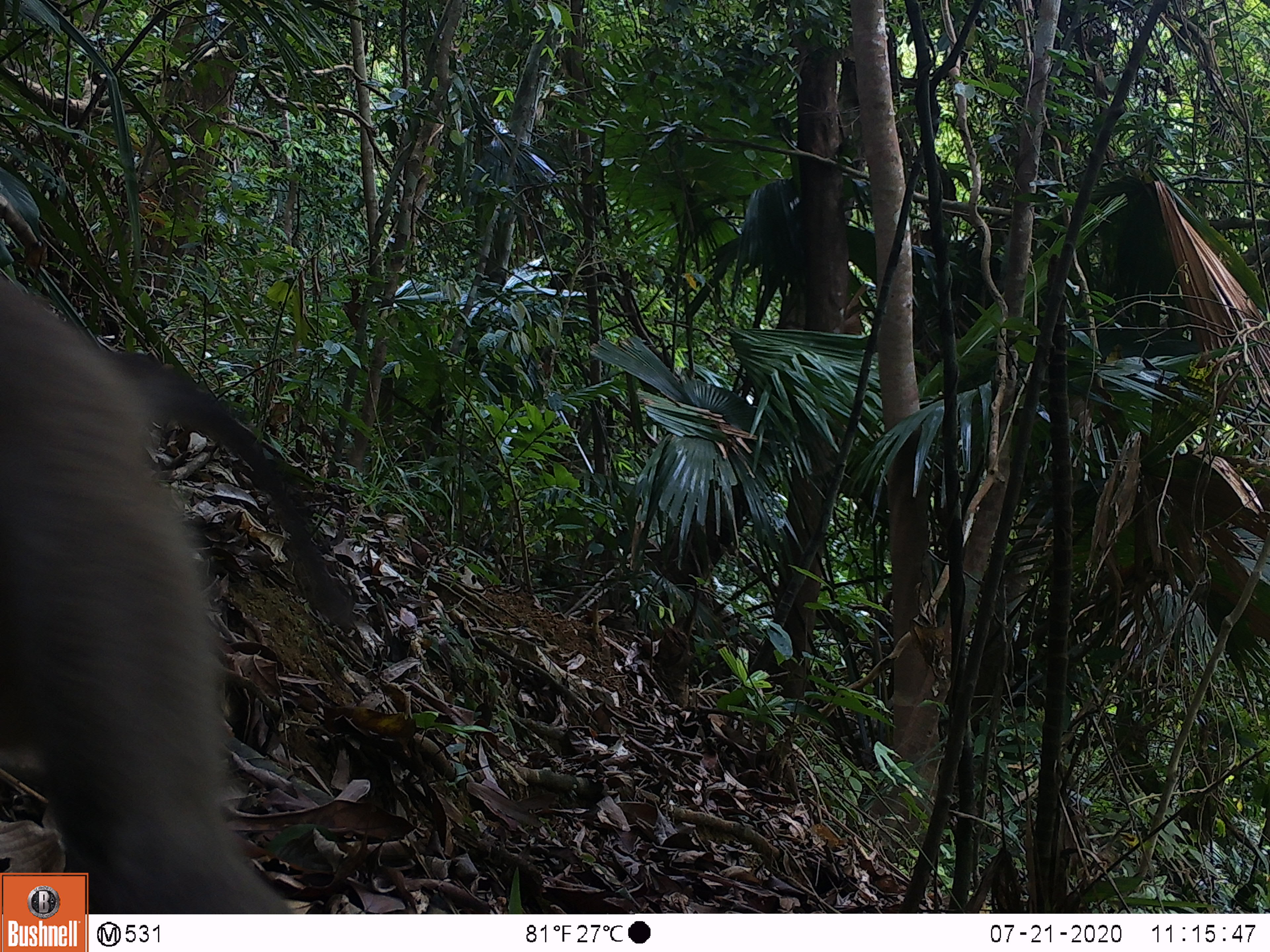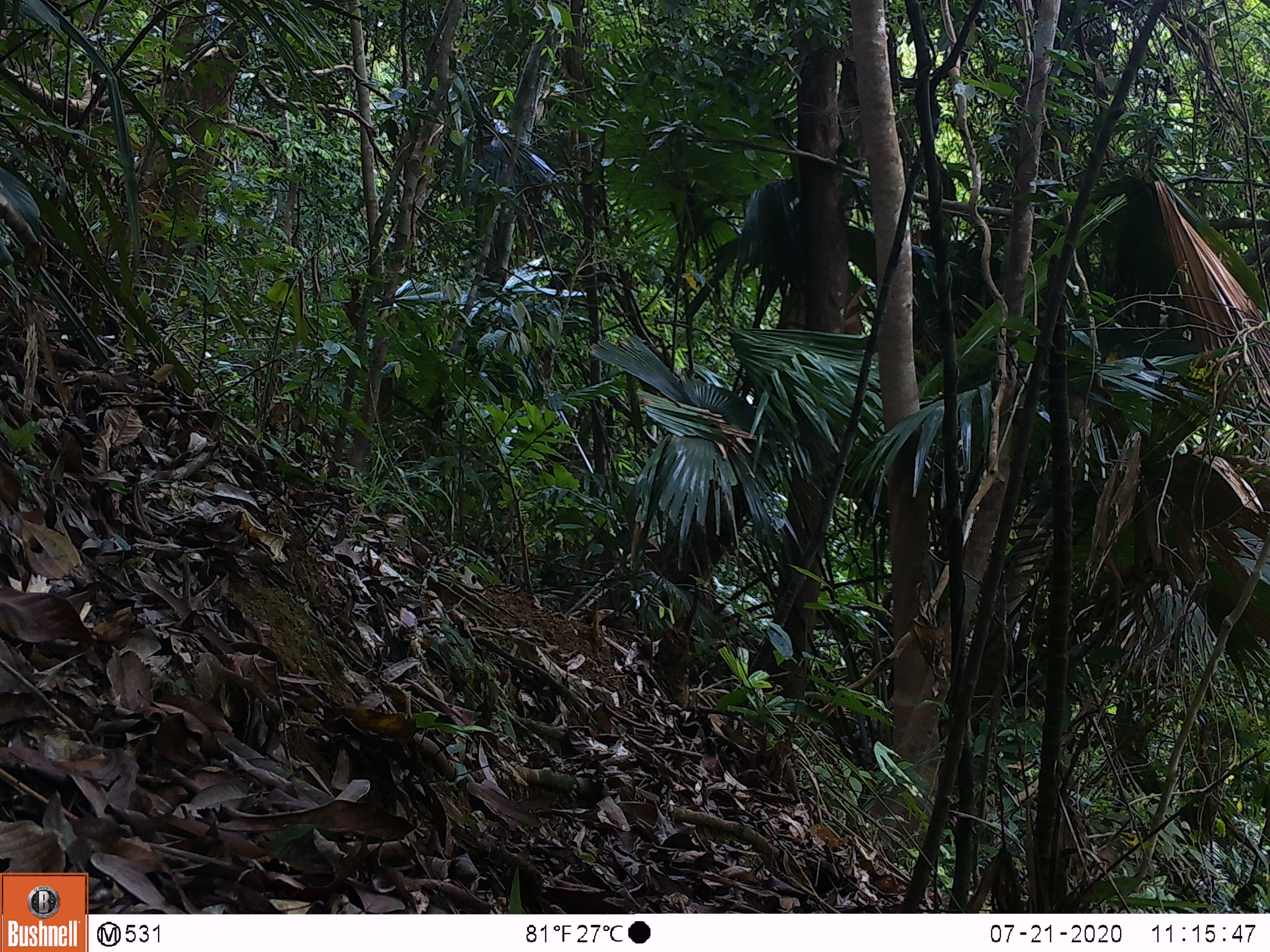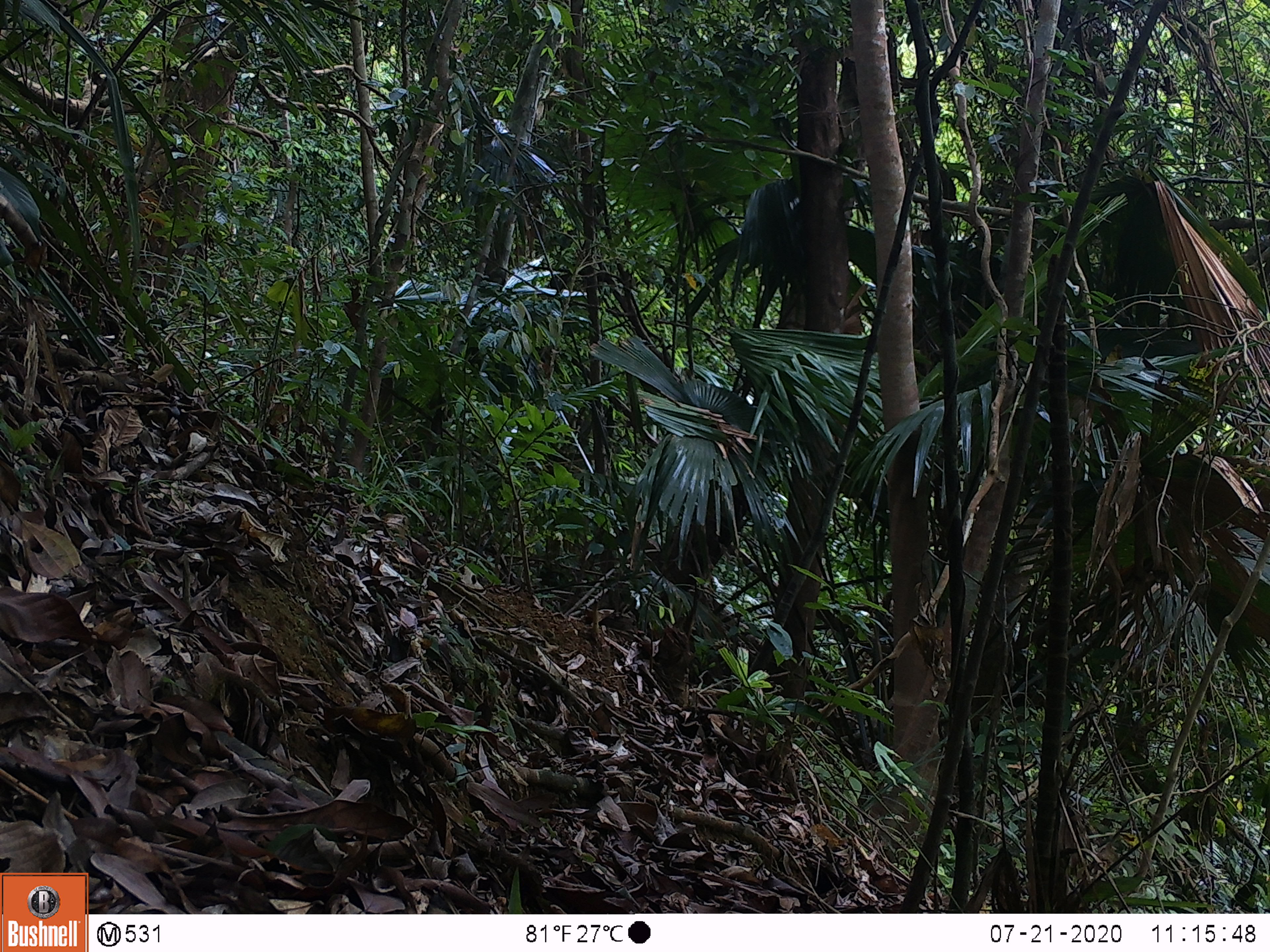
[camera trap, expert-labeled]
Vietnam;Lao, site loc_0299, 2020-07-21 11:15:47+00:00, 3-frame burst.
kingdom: Animalia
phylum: Chordata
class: Mammalia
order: Primates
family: Cercopithecidae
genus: Macaca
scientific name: Macaca nemestrina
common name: pig-tailed macaque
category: pig tailed macaque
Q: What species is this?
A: Pig tailed macaque (pig-tailed macaque) (Macaca nemestrina).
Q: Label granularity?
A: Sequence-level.